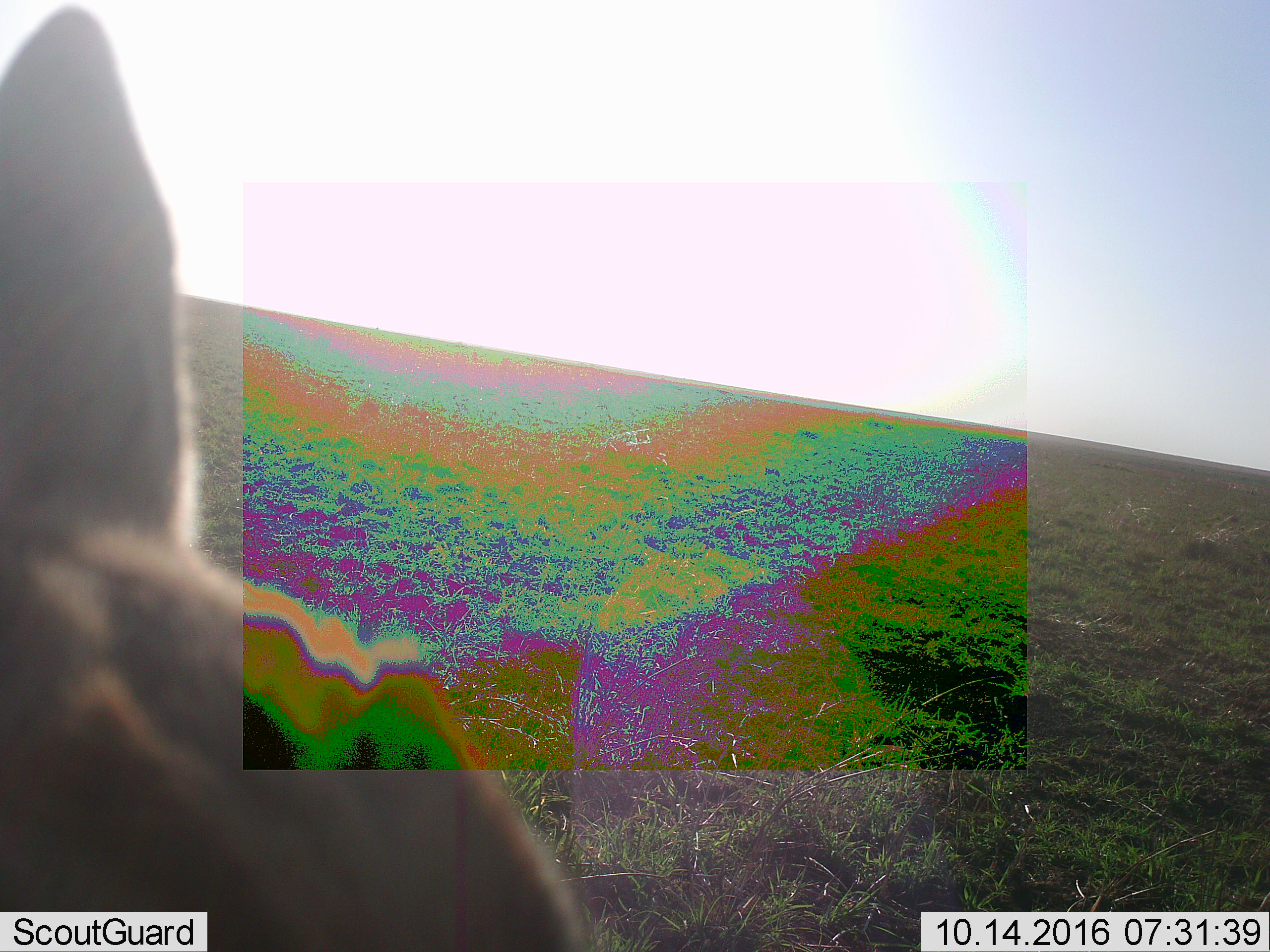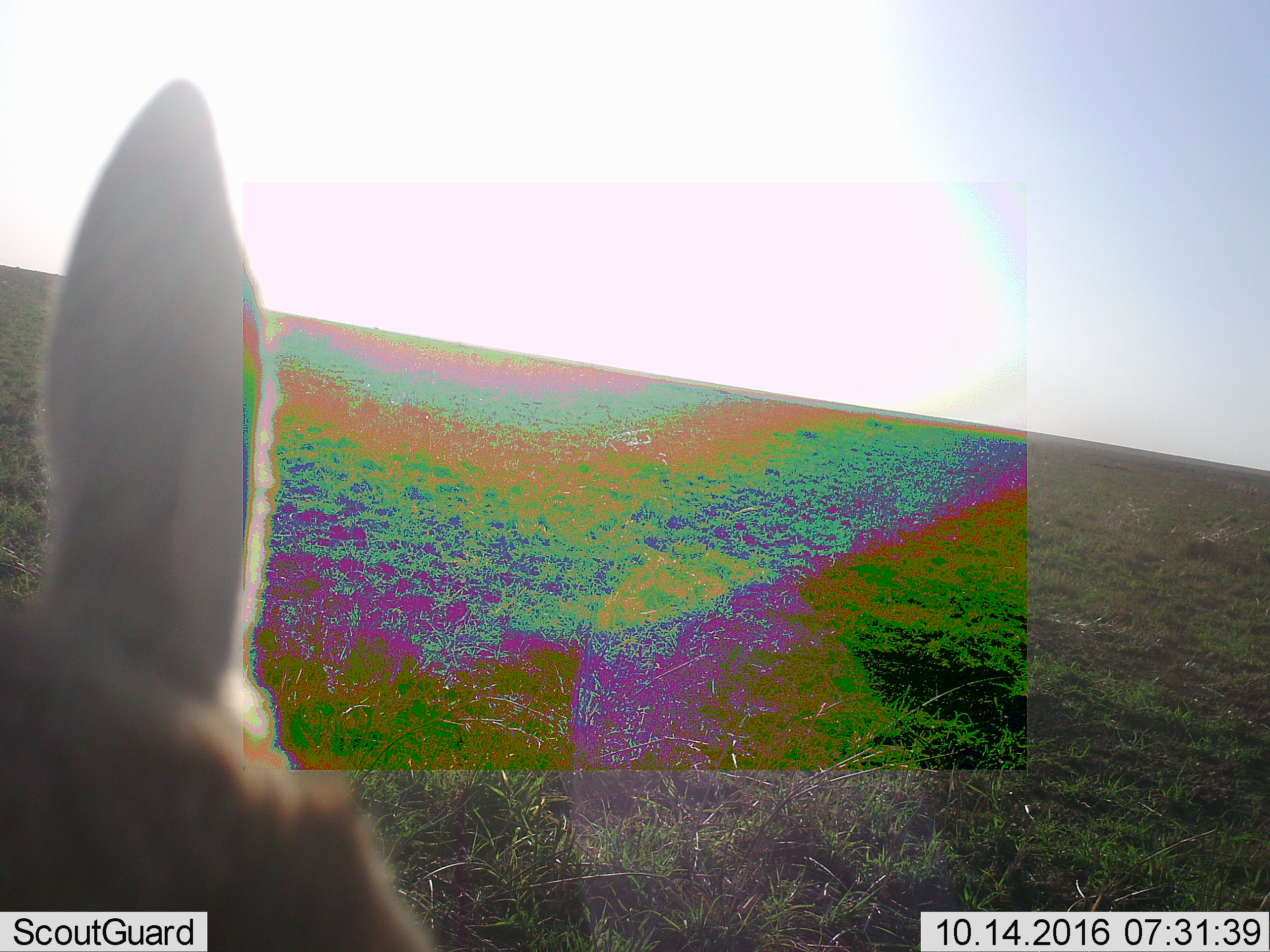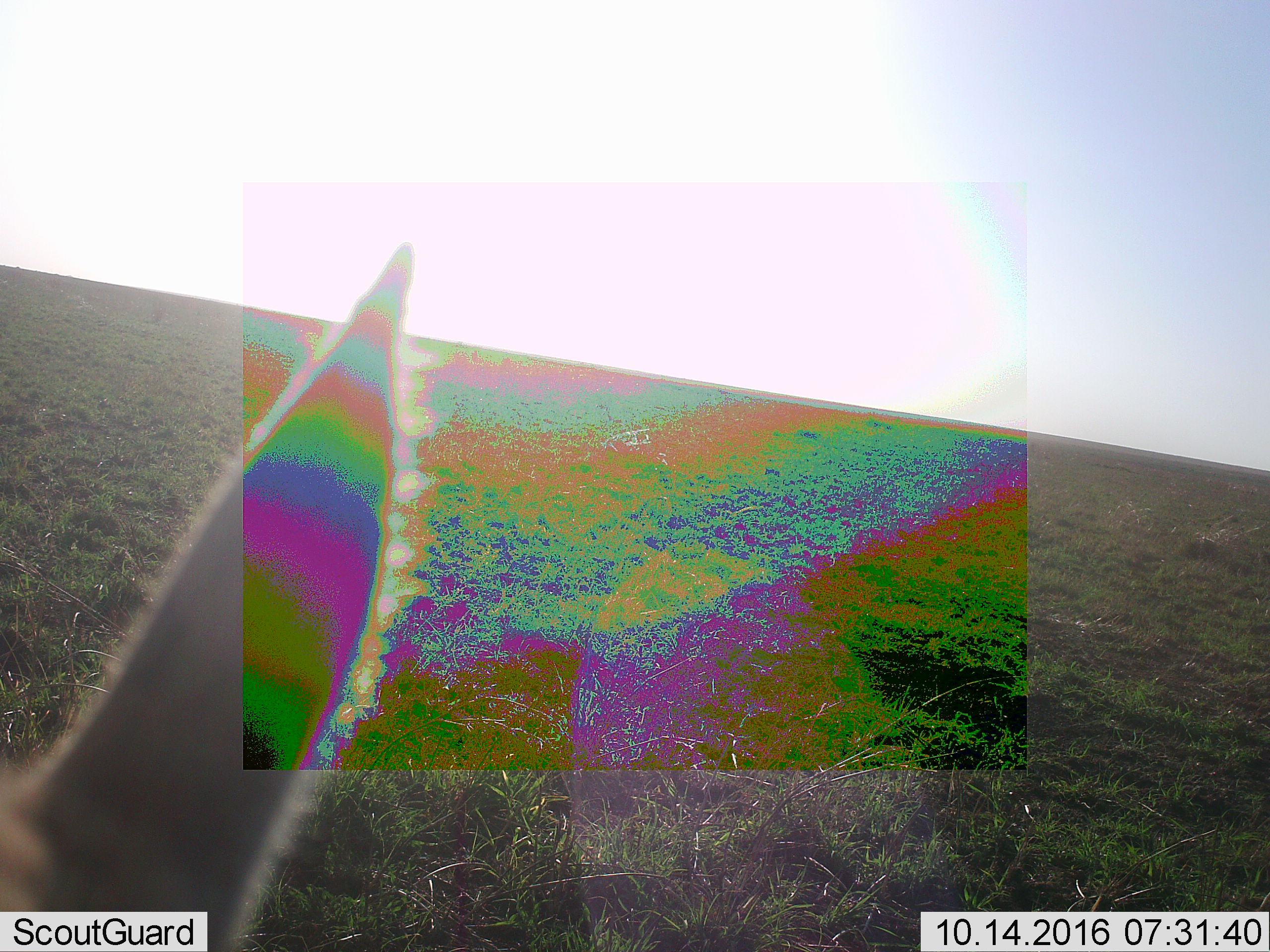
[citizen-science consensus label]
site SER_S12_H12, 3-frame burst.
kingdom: Animalia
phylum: Chordata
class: Mammalia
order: Artiodactyla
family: Bovidae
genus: Eudorcas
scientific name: Eudorcas thomsonii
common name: thomson's gazelle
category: gazellethomsons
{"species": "gazellethomsons (thomson's gazelle) (Eudorcas thomsonii)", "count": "1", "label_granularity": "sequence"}